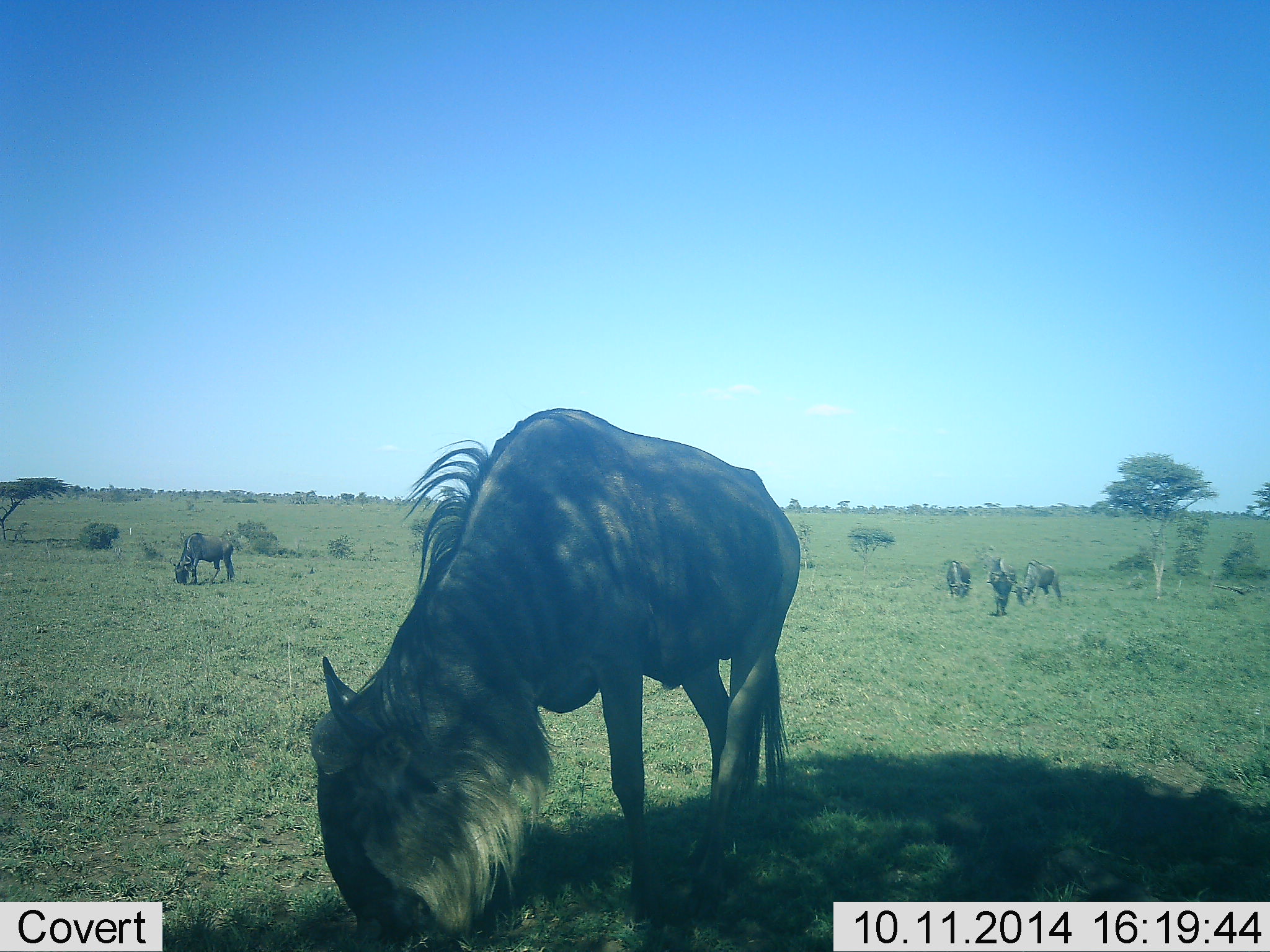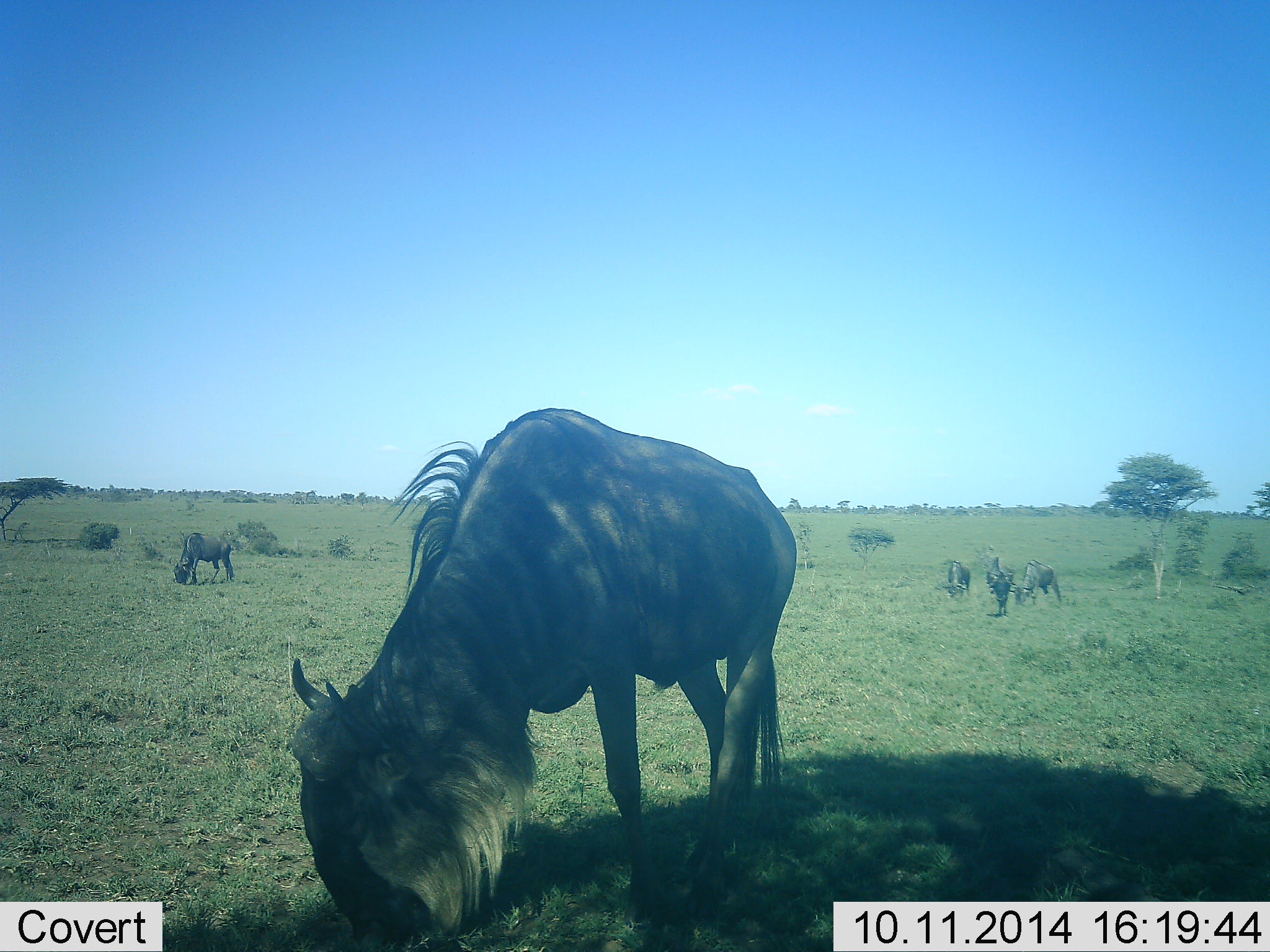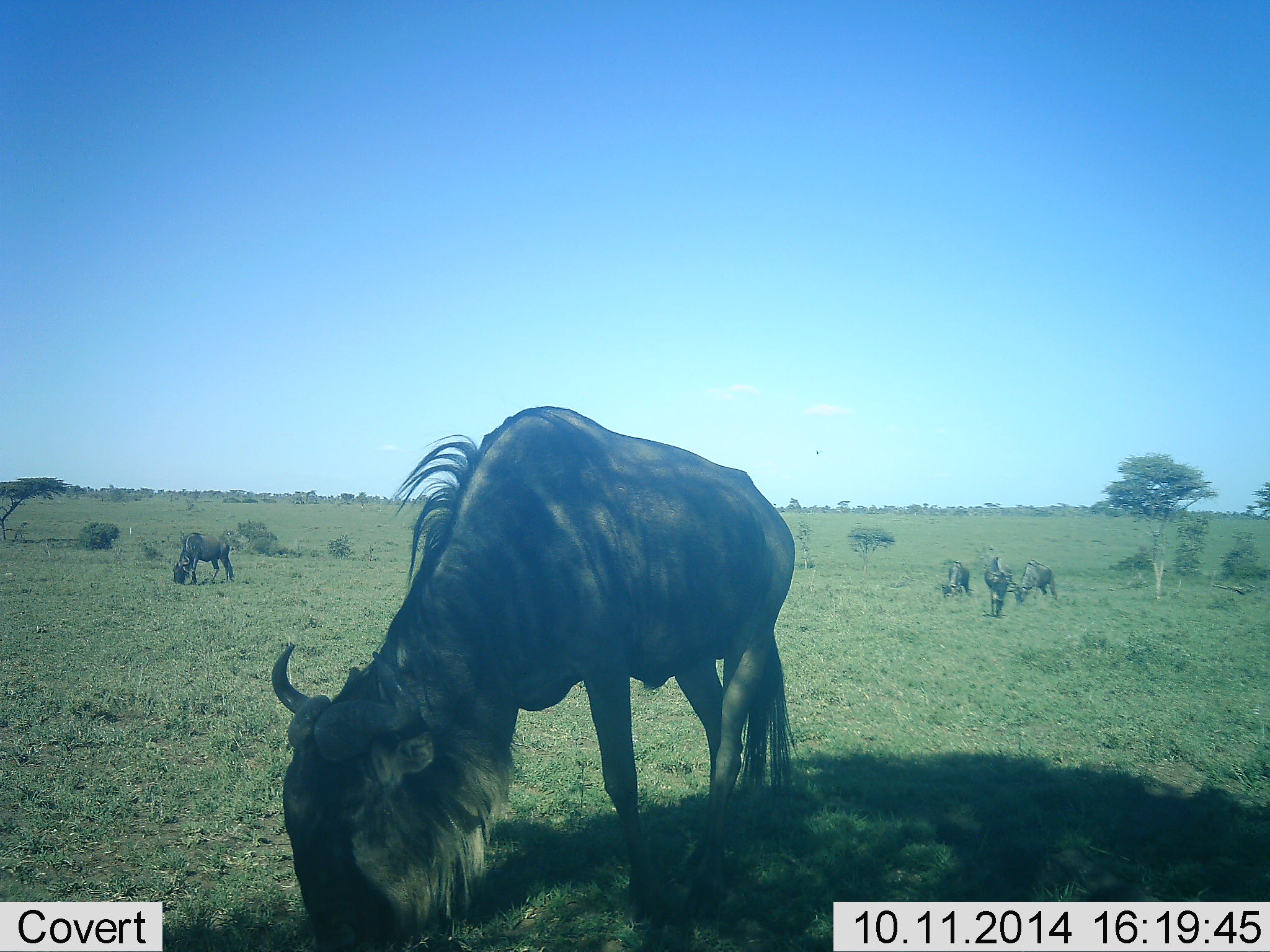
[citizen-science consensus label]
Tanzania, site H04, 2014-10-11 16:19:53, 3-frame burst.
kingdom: Animalia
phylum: Chordata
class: Mammalia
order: Artiodactyla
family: Bovidae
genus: Connochaetes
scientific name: Connochaetes taurinus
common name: blue wildebeest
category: wildebeest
Wildebeest (blue wildebeest) (Connochaetes taurinus), count 5. Behavior (volunteer vote fractions): standing 40%, resting 10%, moving 20%, interacting 0%. Young present (vote fraction): 0%. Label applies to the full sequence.